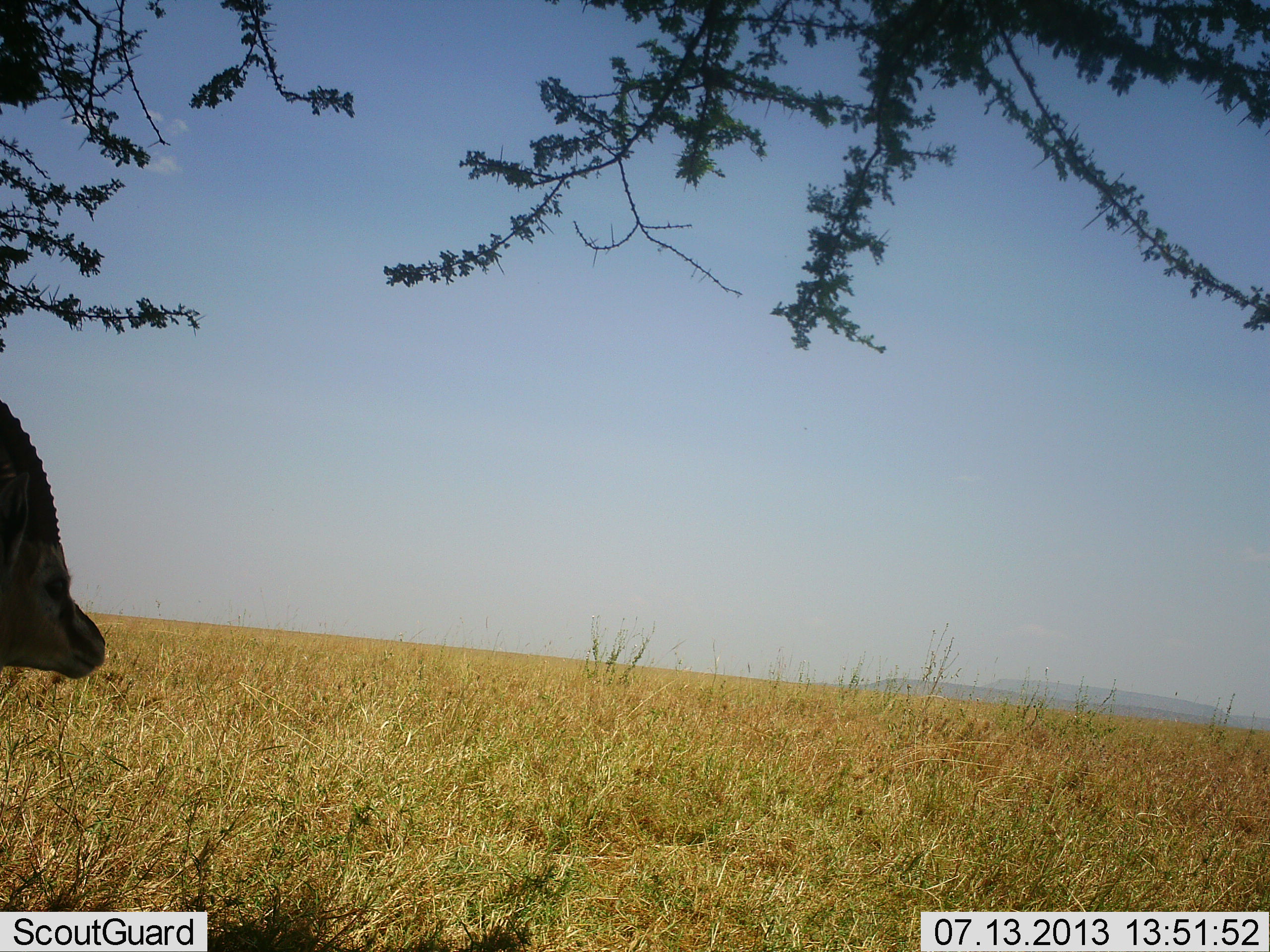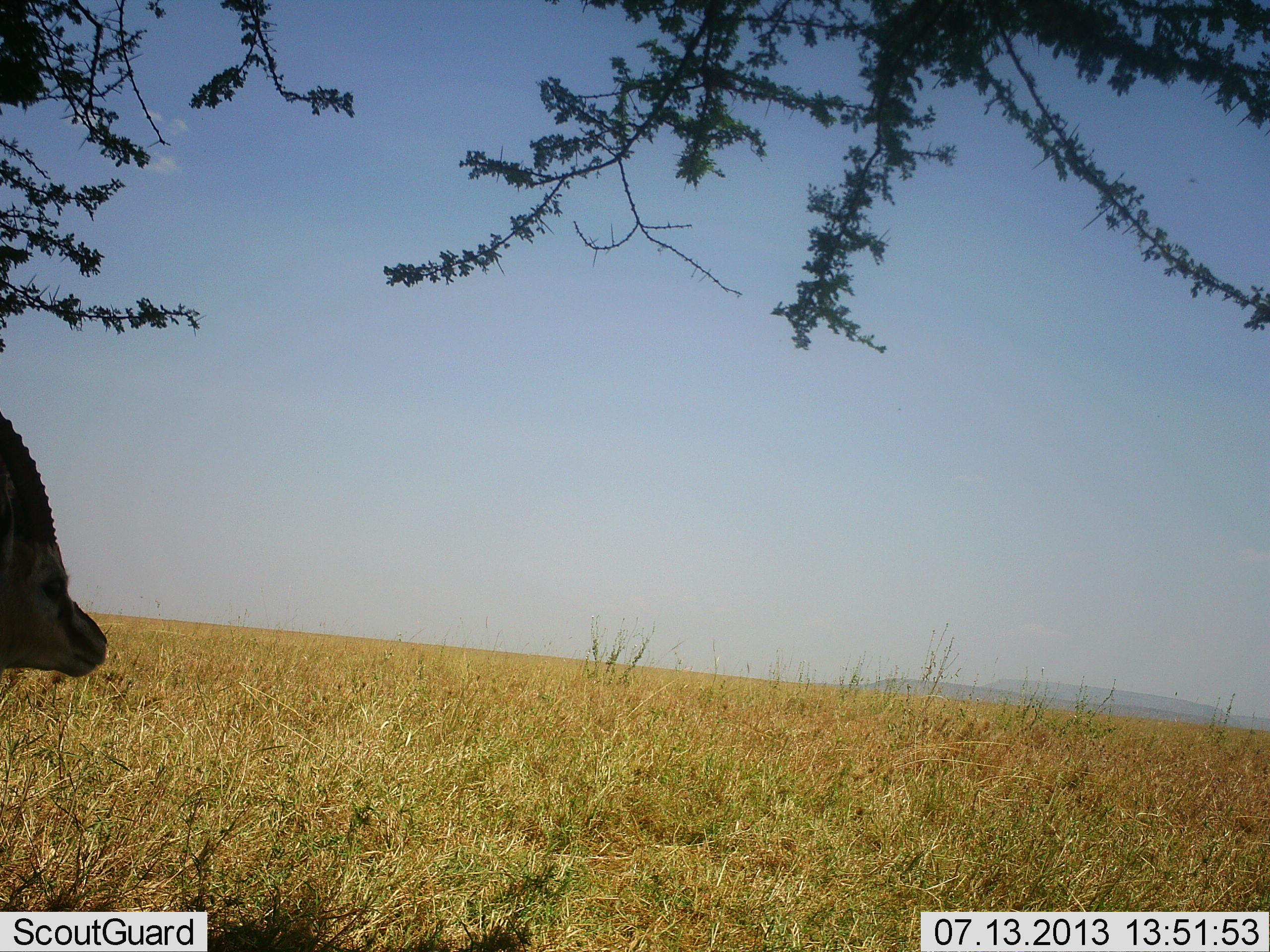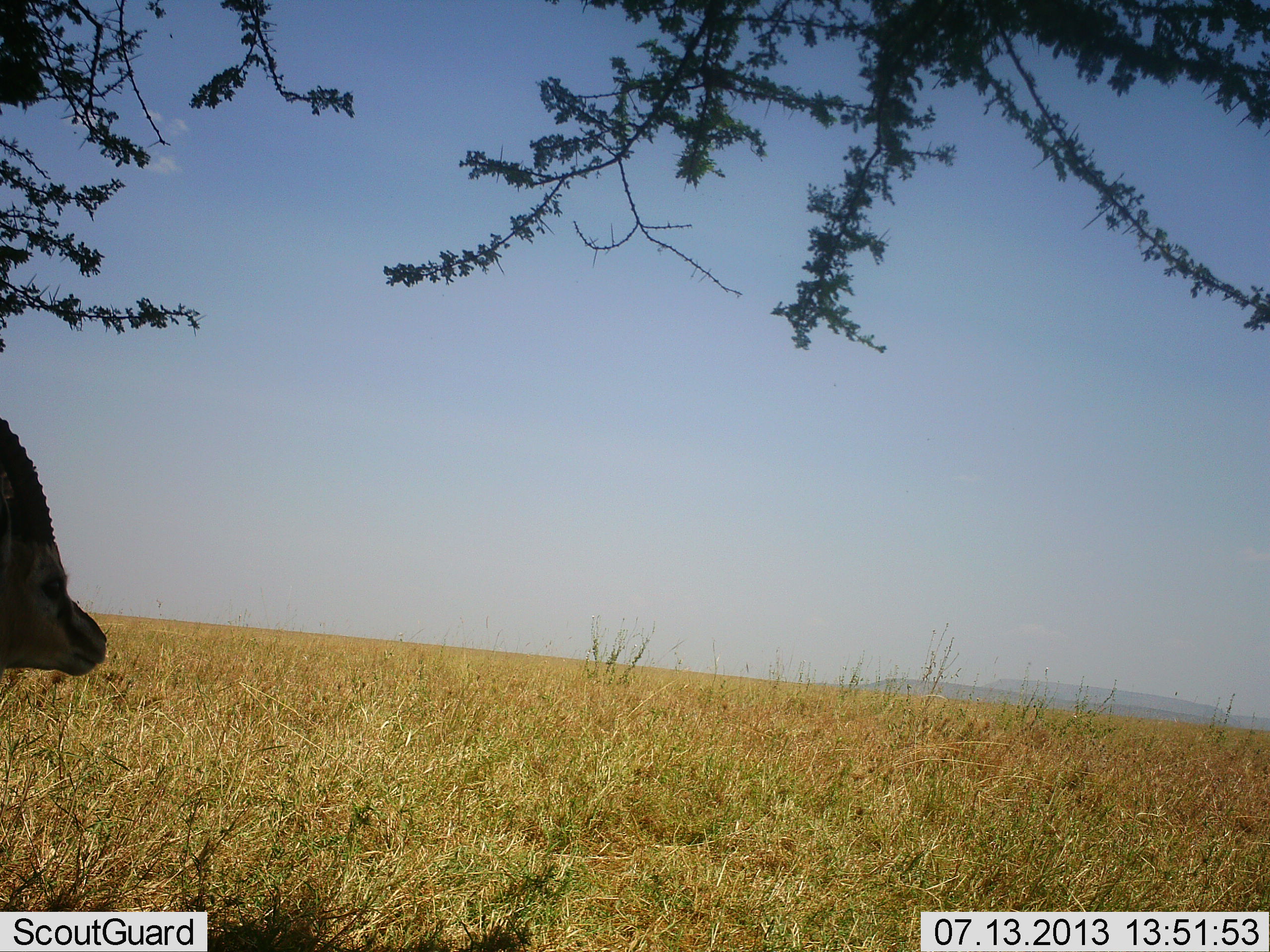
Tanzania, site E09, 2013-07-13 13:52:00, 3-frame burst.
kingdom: Animalia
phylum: Chordata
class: Mammalia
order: Artiodactyla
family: Bovidae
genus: Eudorcas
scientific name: Eudorcas thomsonii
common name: thomson's gazelle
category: gazellethomsons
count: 1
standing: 100%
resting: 0%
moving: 0%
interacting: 0%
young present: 0%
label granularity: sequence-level